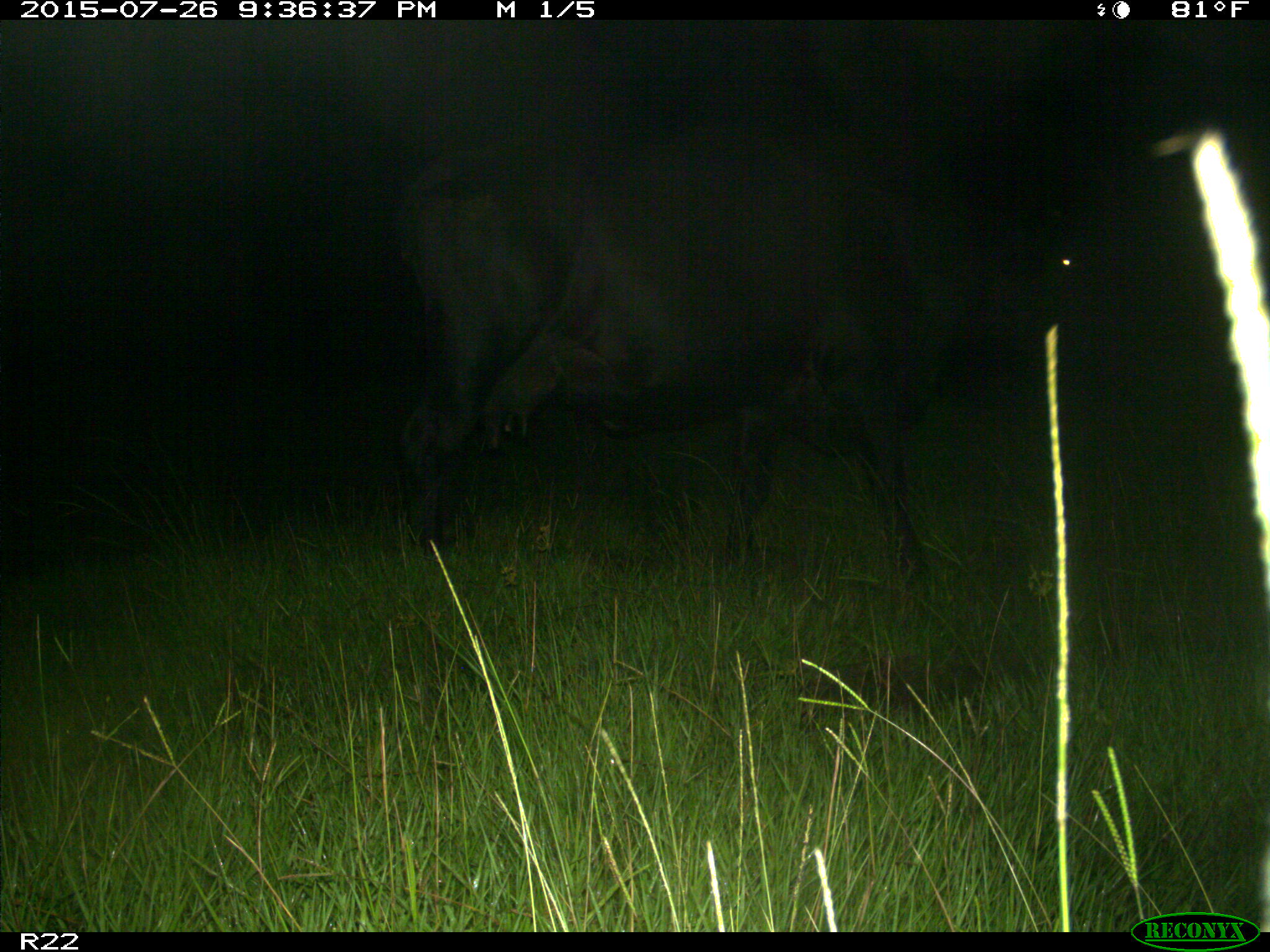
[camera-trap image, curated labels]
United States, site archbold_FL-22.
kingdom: Animalia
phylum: Chordata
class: Mammalia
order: Artiodactyla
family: Bovidae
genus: Bos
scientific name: Bos taurus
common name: domestic cow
Bos taurus (domestic cow).